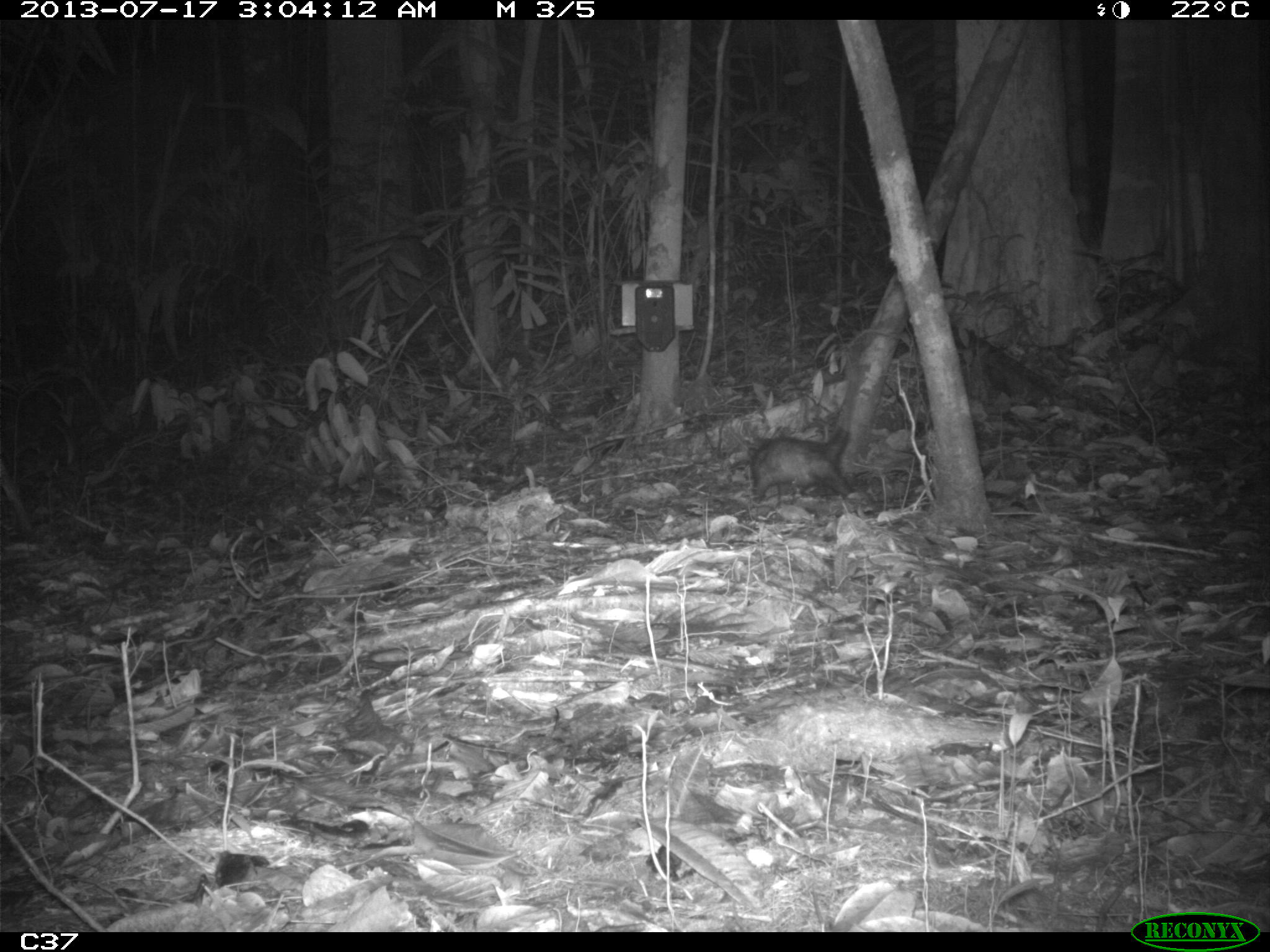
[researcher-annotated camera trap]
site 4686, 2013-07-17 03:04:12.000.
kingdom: Animalia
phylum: Chordata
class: Mammalia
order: Didelphimorphia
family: Didelphidae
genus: Didelphis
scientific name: Didelphis imperfecta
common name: guianan white-eared opossum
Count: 1.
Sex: female.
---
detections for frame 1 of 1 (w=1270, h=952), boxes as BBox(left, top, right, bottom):
didelphis imperfecta: BBox(750, 430, 854, 503)